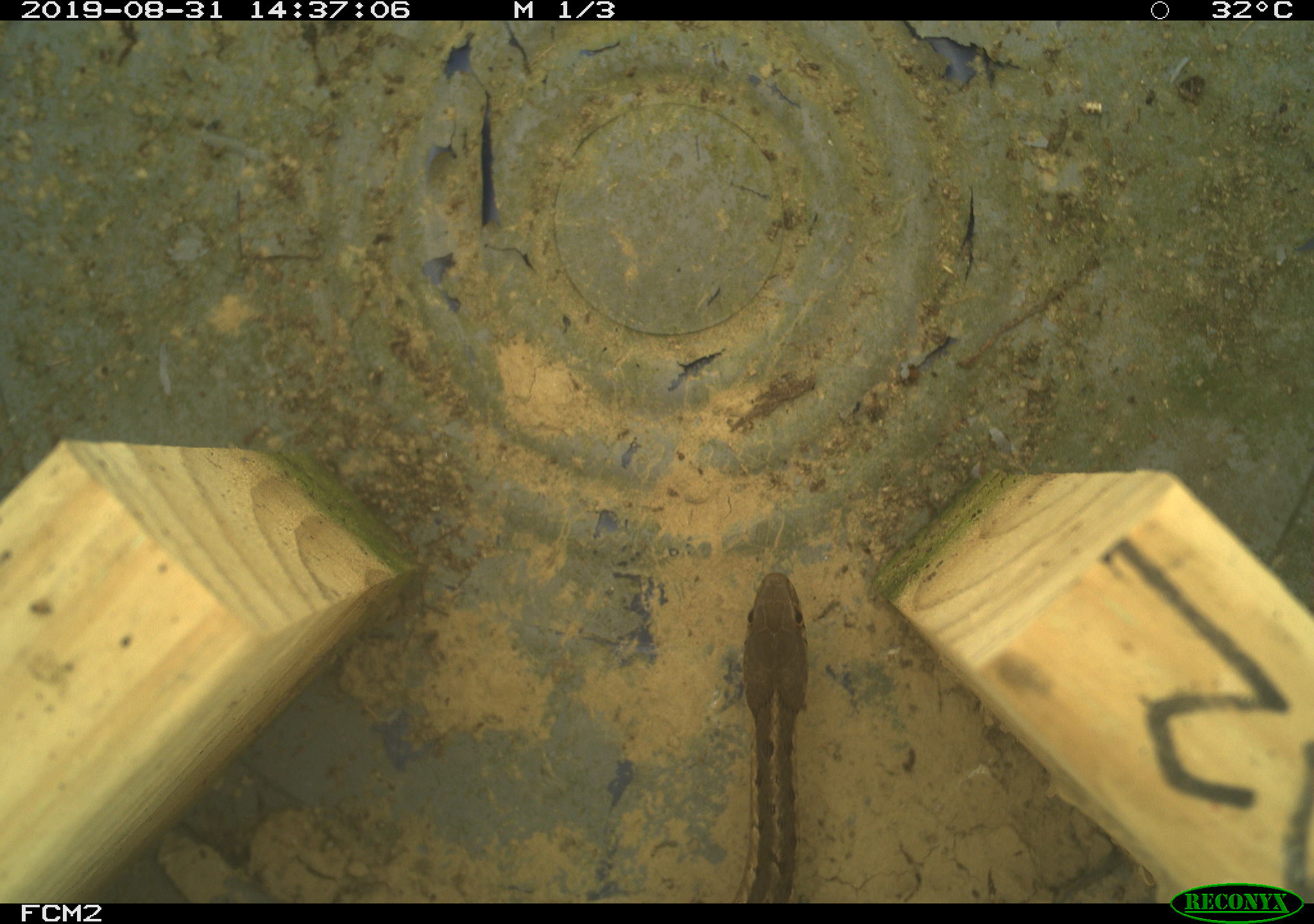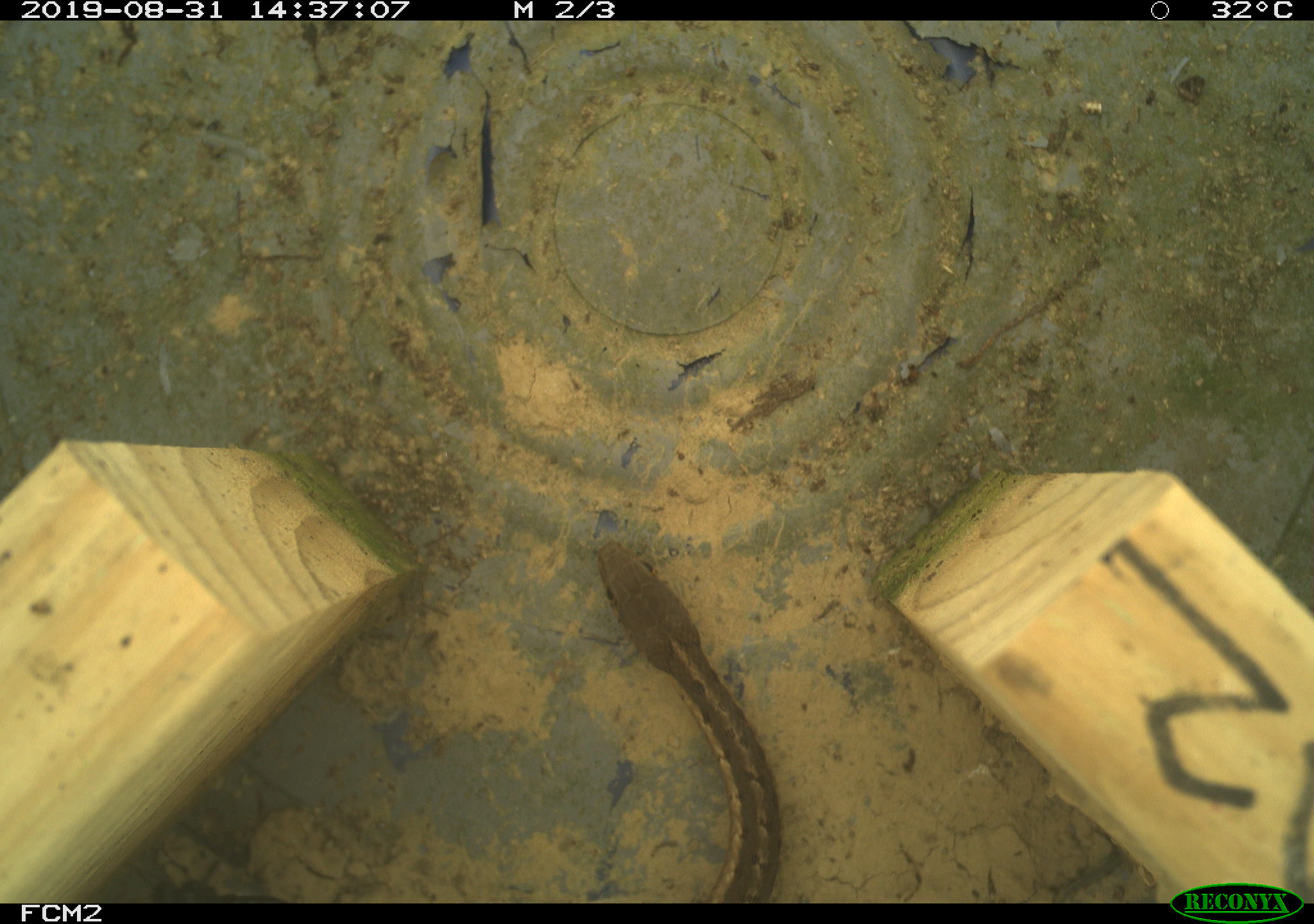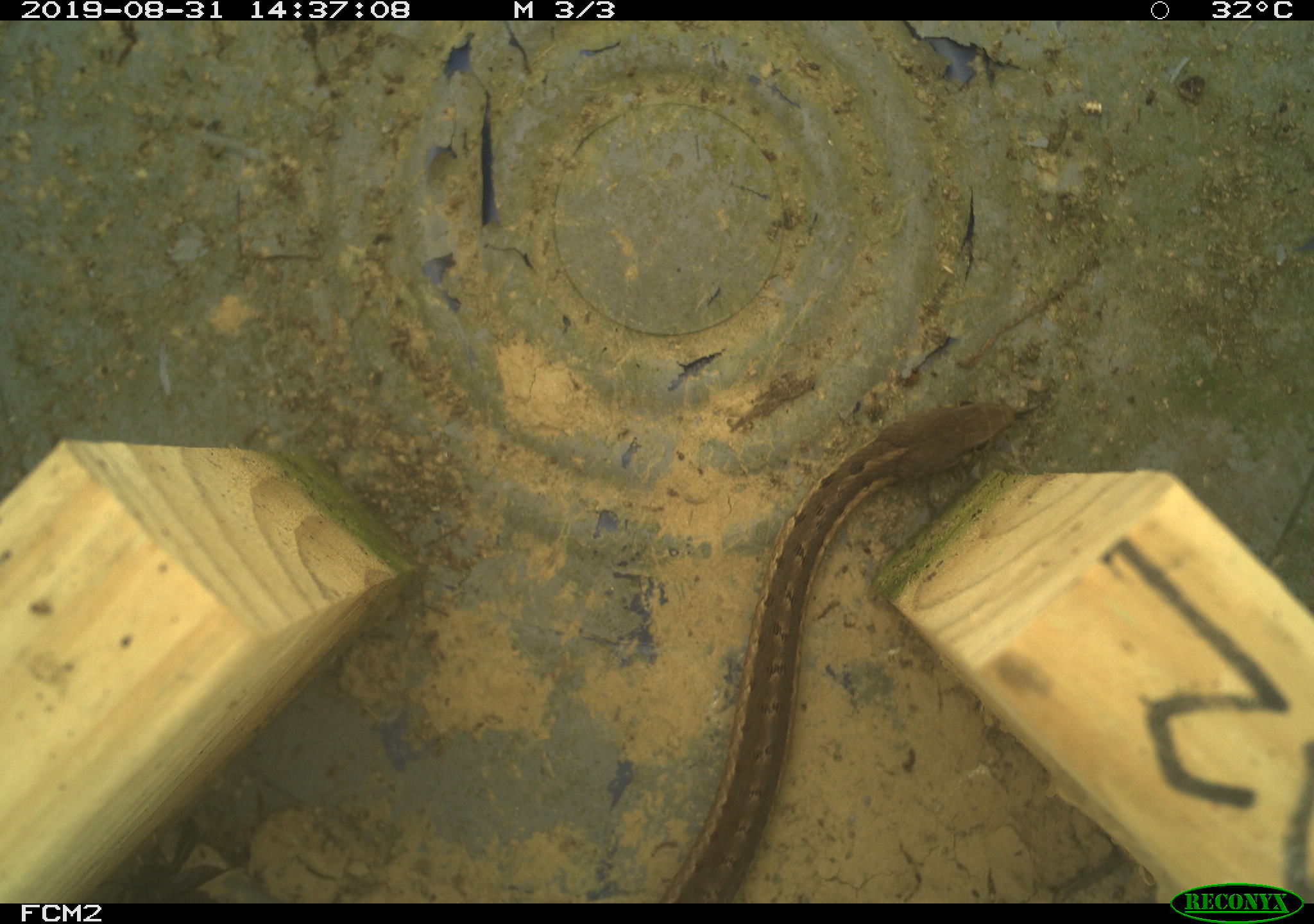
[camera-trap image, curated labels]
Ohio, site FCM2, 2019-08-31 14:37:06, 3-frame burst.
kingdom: Animalia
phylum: Chordata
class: Reptilia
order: Squamata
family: Colubridae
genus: Thamnophis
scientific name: Thamnophis sirtalis sirtalis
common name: eastern gartersnake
Eastern gartersnake (Thamnophis sirtalis sirtalis).